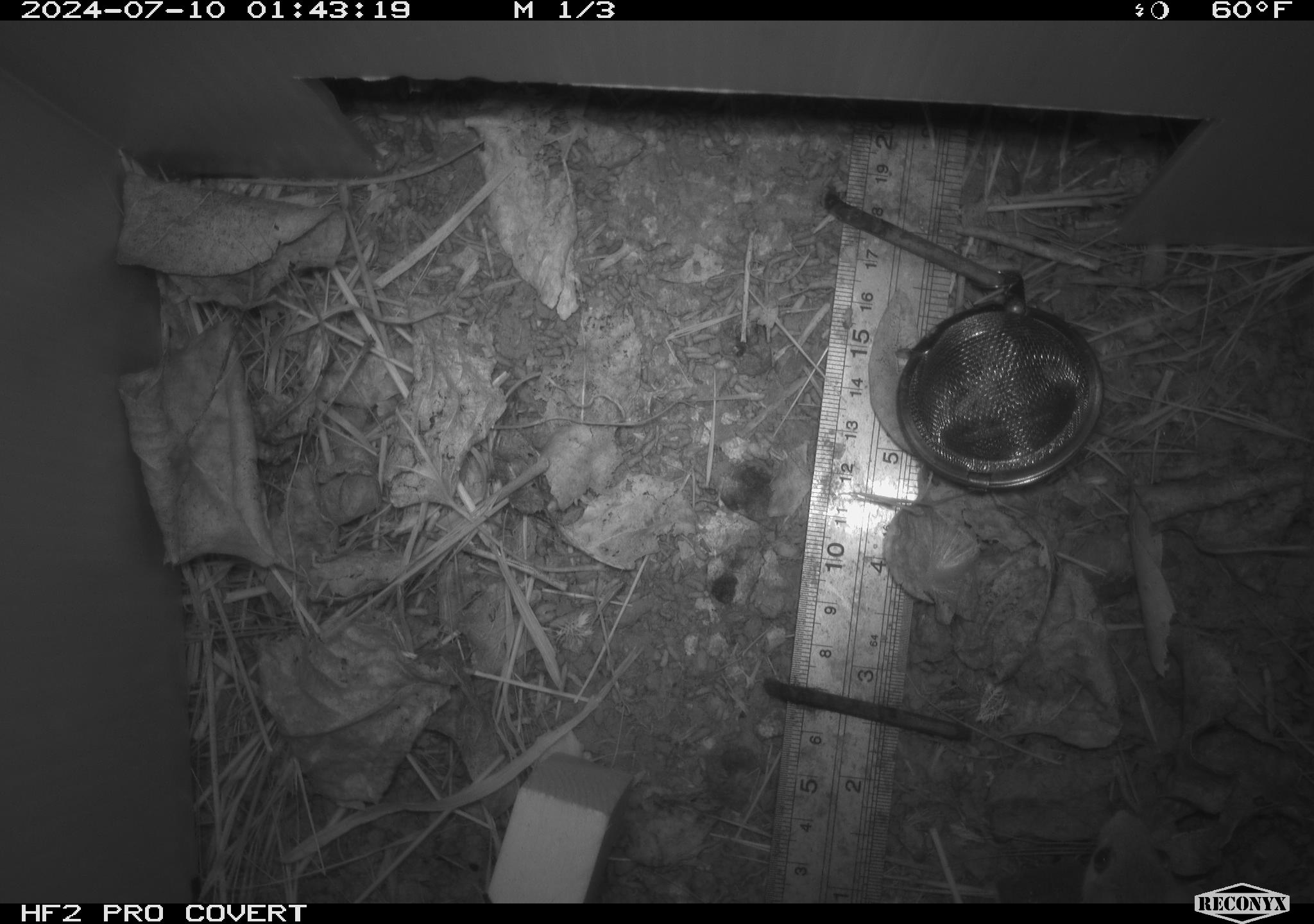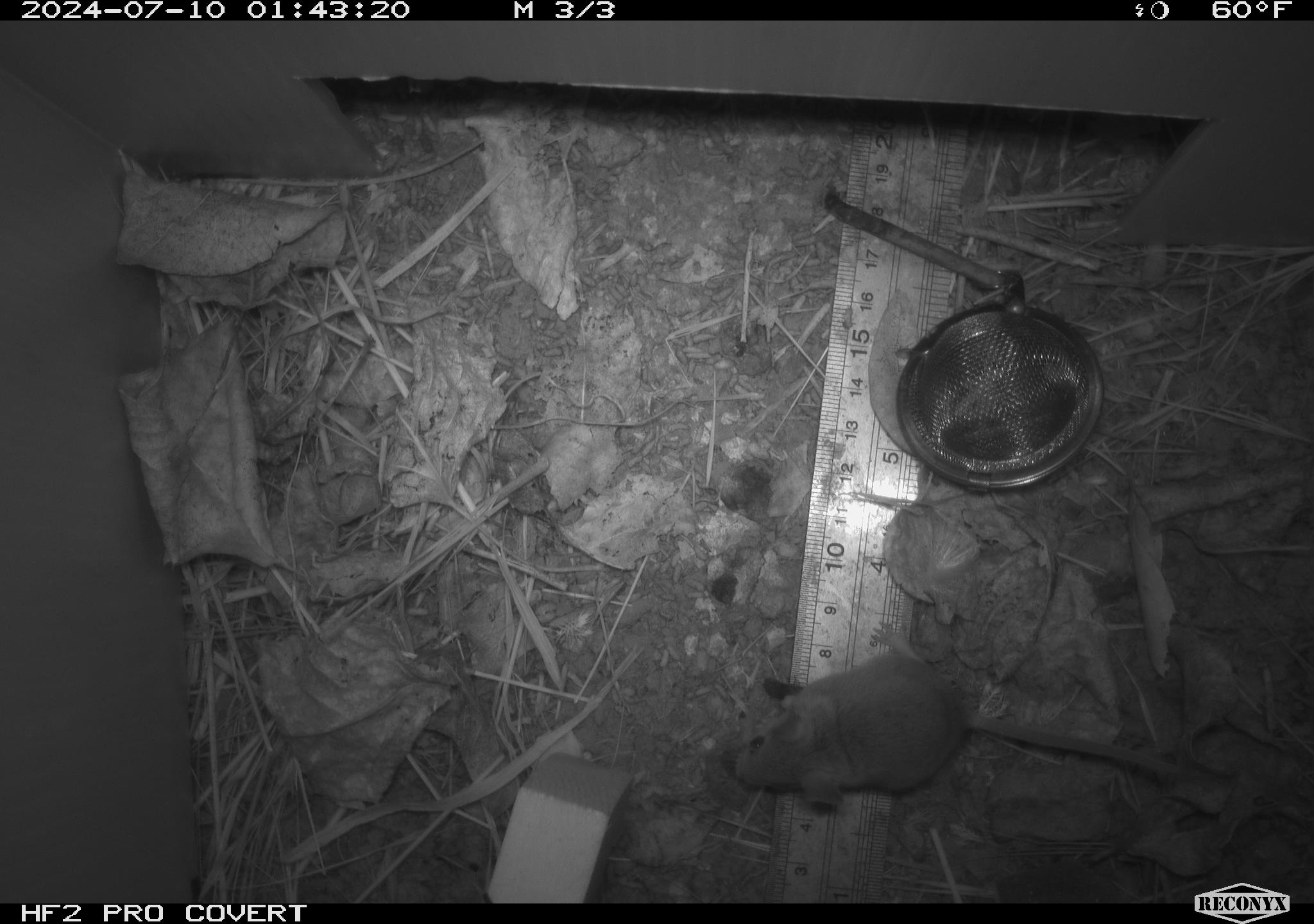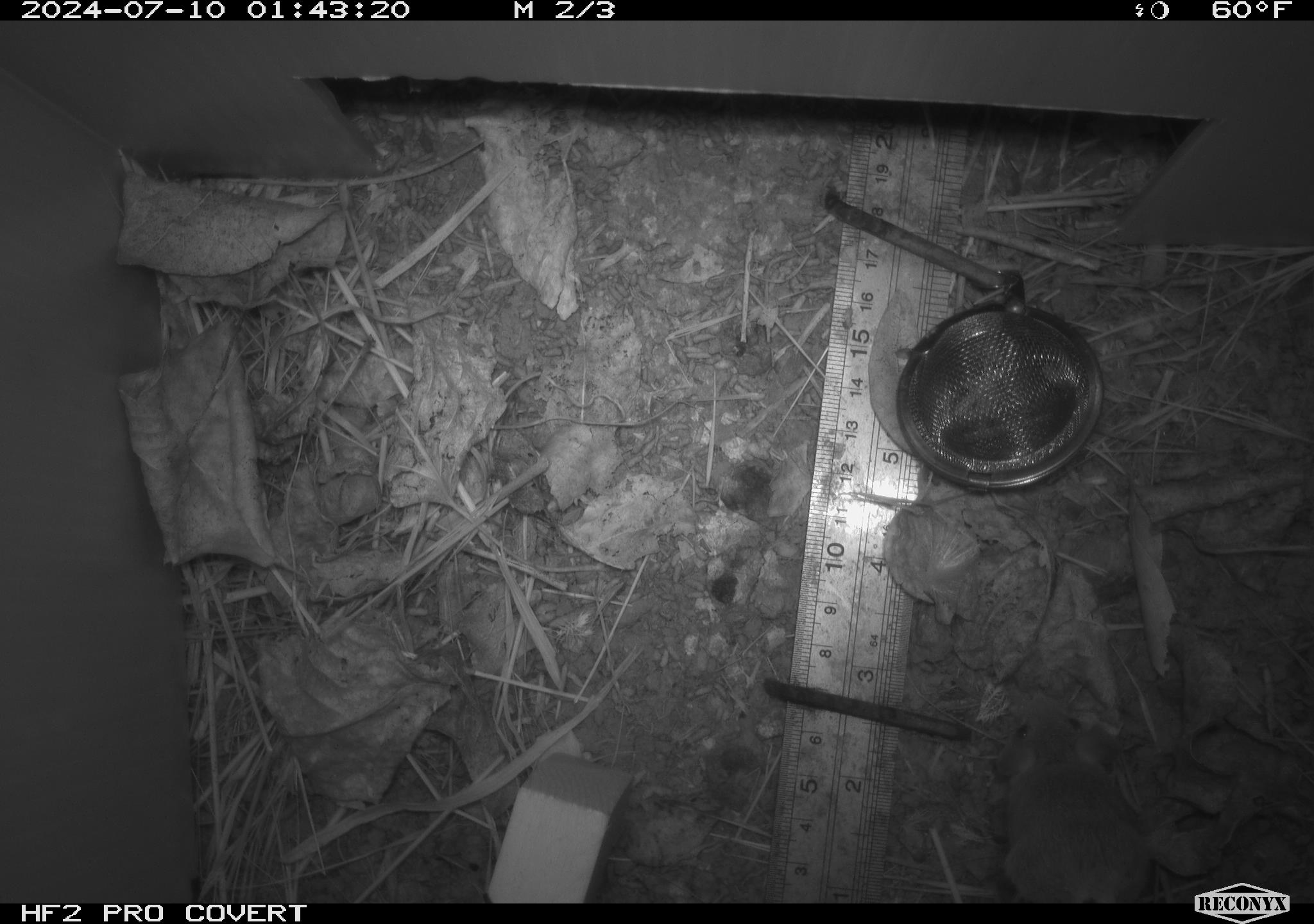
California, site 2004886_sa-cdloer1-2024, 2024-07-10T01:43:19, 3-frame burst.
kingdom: Animalia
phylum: Chordata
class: Mammalia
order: Rodentia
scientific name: Rodentia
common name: mouse species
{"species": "mouse species (Rodentia)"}